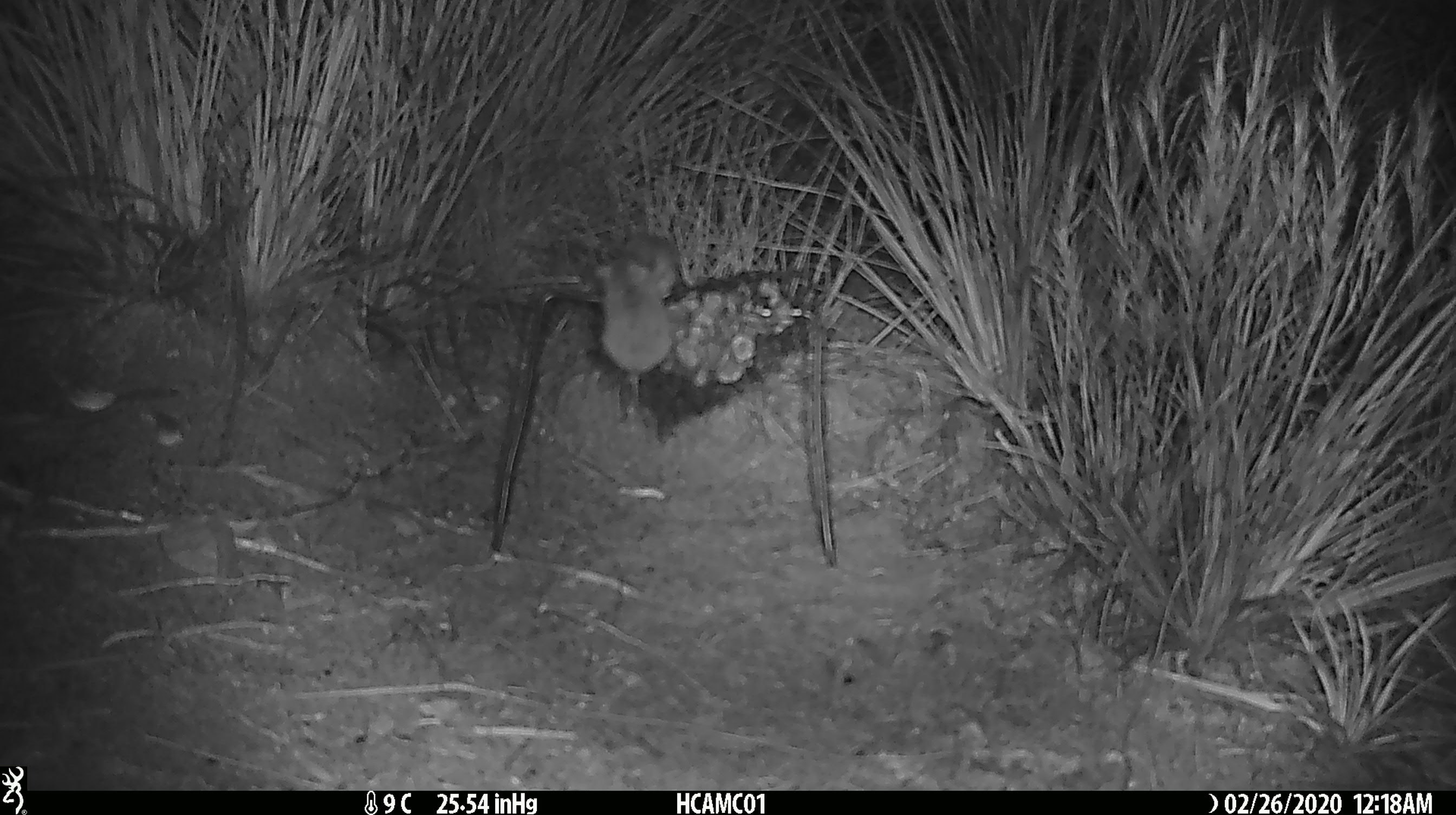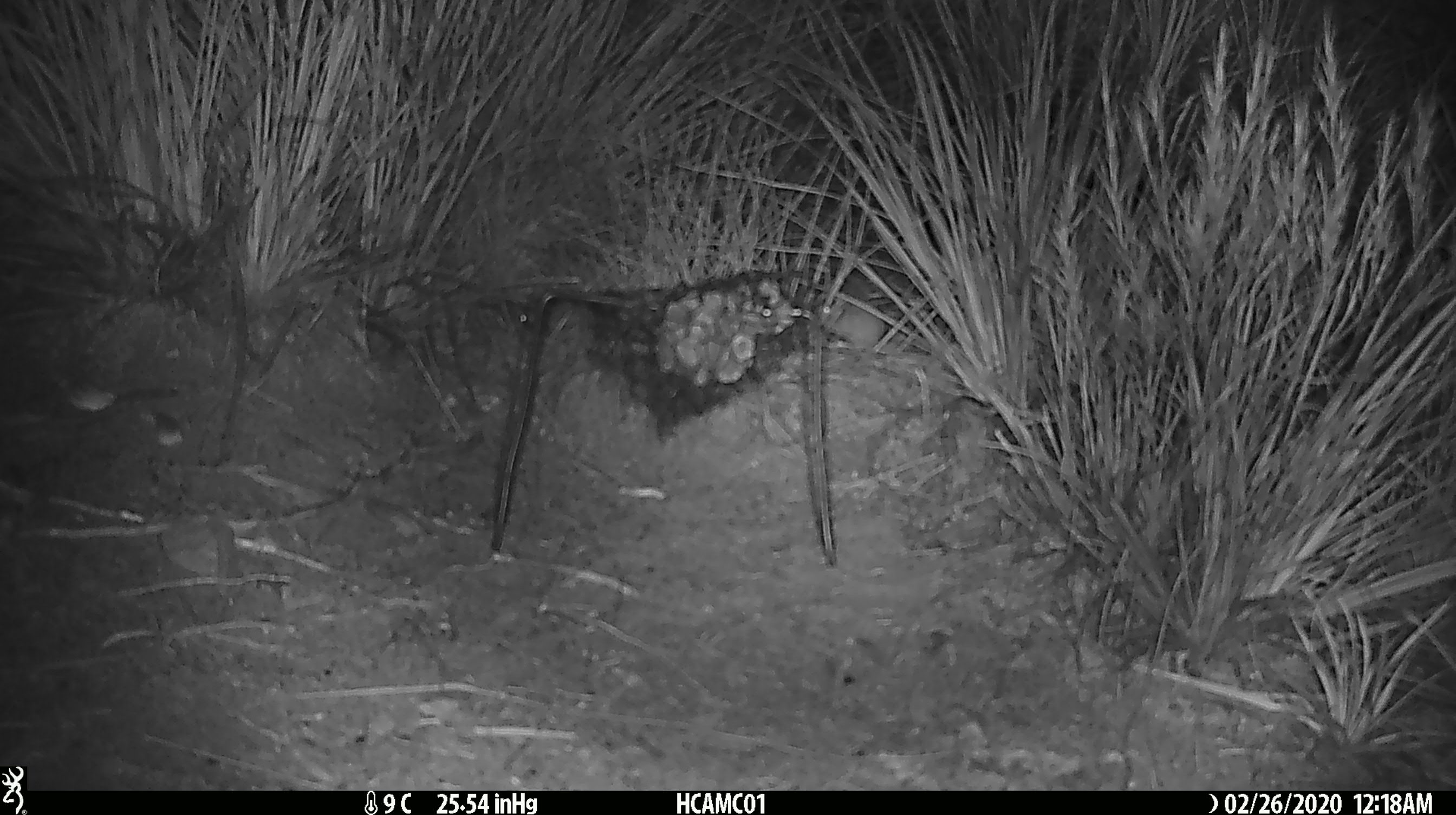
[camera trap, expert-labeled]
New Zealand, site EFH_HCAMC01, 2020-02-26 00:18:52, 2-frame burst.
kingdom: Animalia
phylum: Chordata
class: Mammalia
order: Rodentia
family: Muridae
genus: Mus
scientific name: Mus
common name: mouse